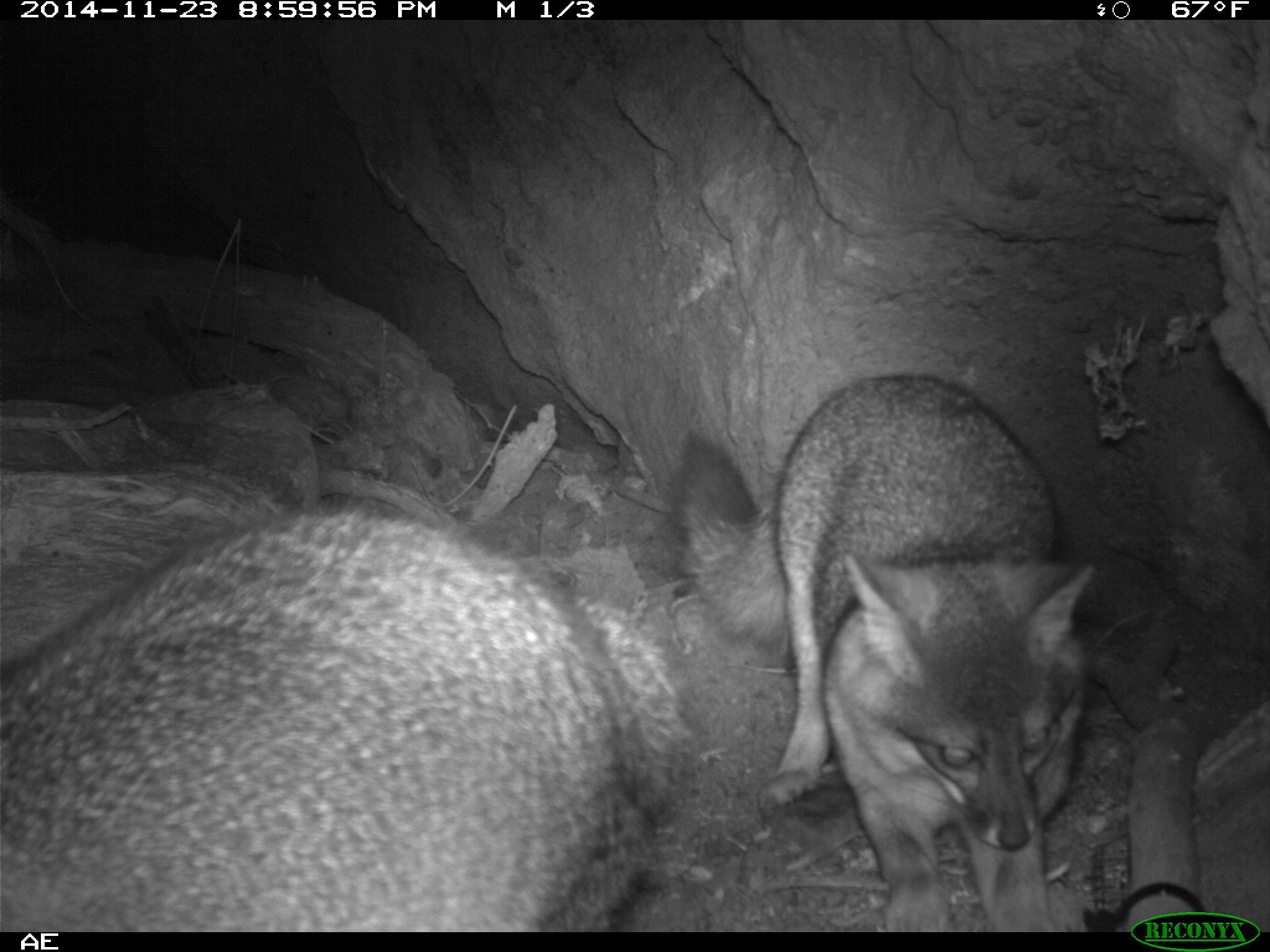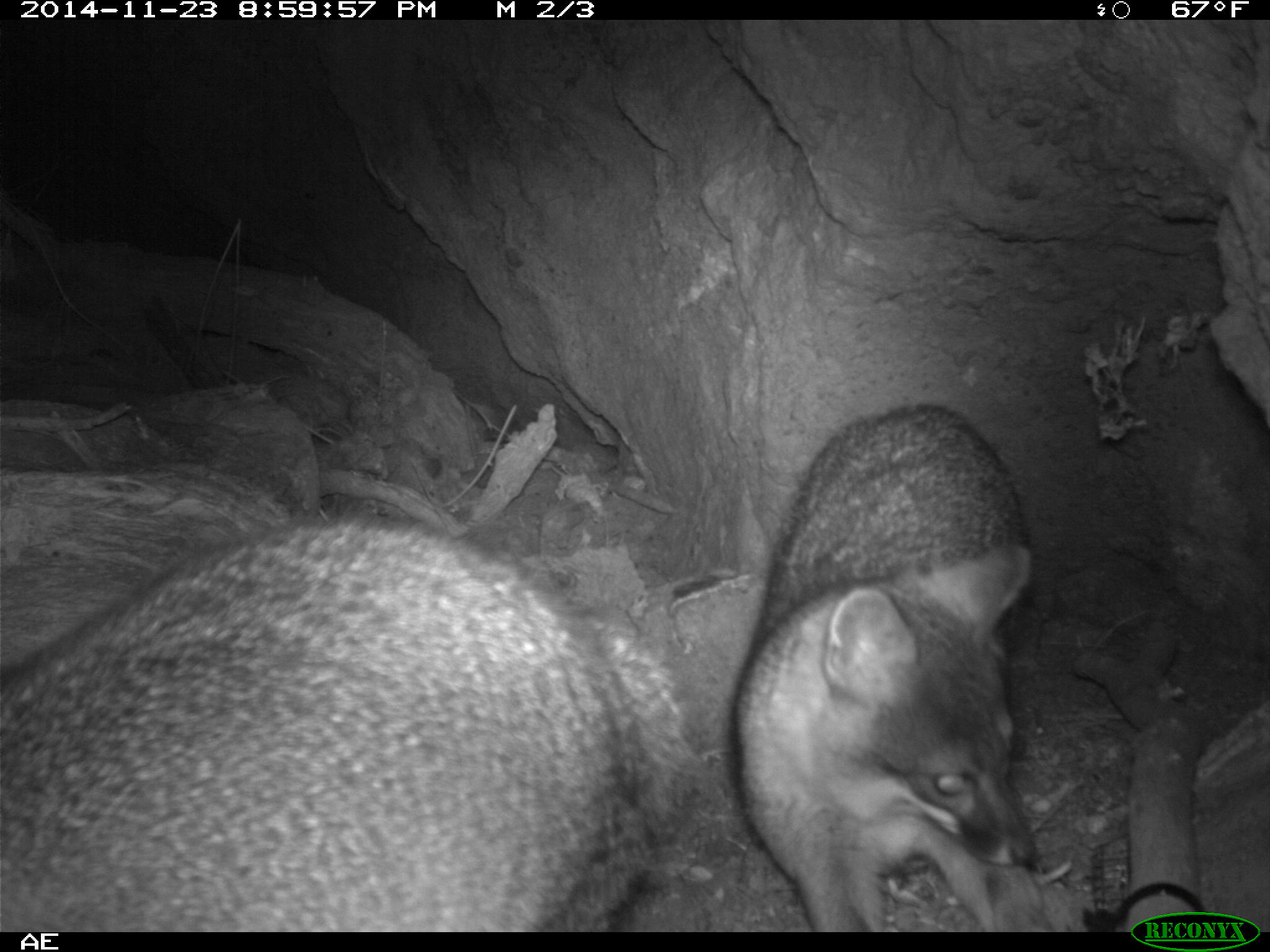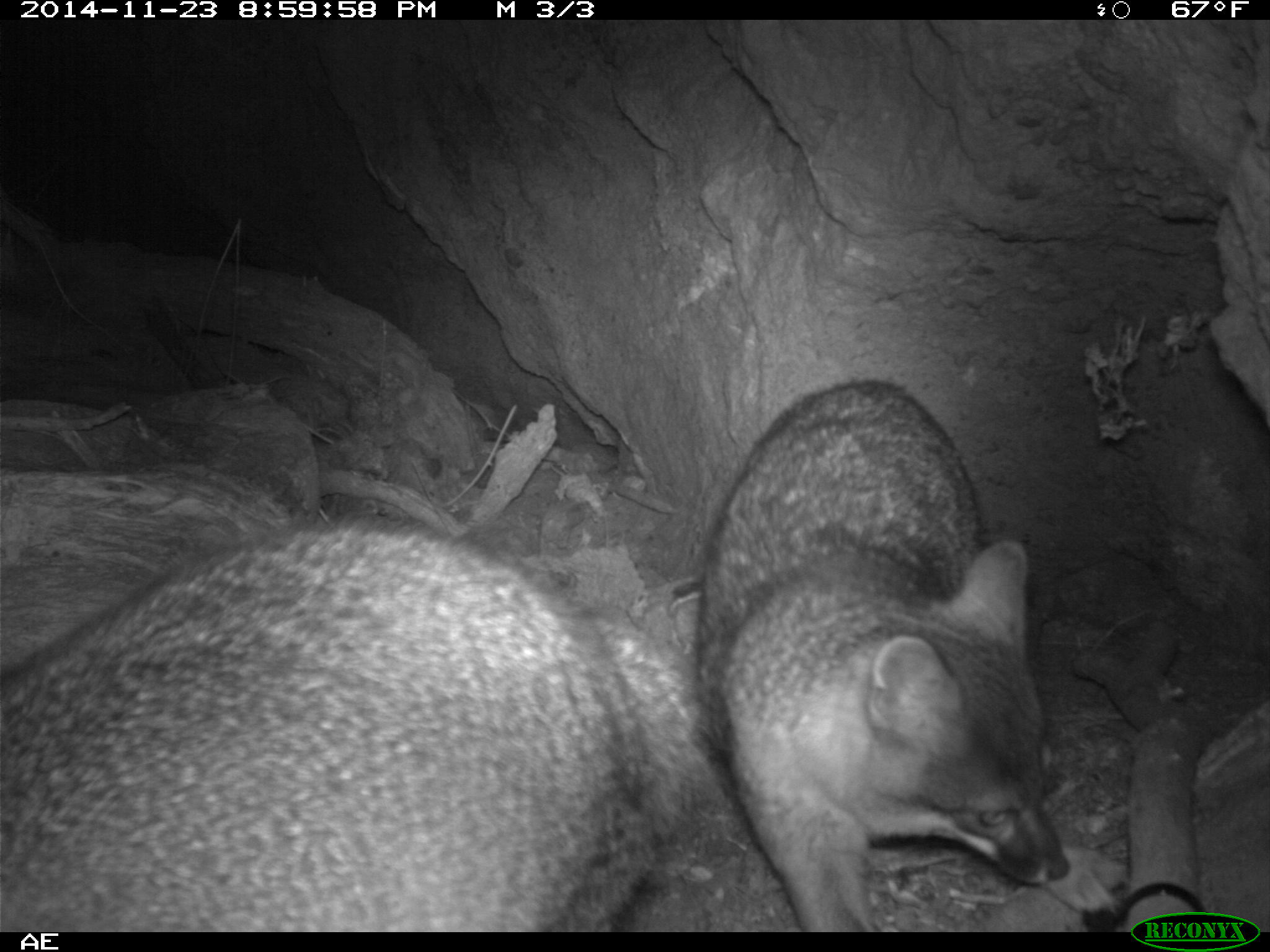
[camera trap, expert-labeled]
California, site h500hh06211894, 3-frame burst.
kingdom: Animalia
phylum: Chordata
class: Mammalia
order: Carnivora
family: Canidae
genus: Urocyon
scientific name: Urocyon littoralis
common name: island fox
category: fox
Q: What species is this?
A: Fox (island fox) (Urocyon littoralis).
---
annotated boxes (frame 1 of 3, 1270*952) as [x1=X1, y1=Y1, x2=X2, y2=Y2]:
fox: [x1=0, y1=501, x2=690, y2=929]; [x1=758, y1=375, x2=1093, y2=932]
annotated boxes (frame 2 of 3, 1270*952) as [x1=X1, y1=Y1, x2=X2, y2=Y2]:
fox: [x1=0, y1=518, x2=699, y2=929]; [x1=729, y1=407, x2=1055, y2=932]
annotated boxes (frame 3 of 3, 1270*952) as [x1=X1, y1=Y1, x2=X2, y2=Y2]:
fox: [x1=0, y1=514, x2=737, y2=930]; [x1=695, y1=378, x2=1070, y2=932]